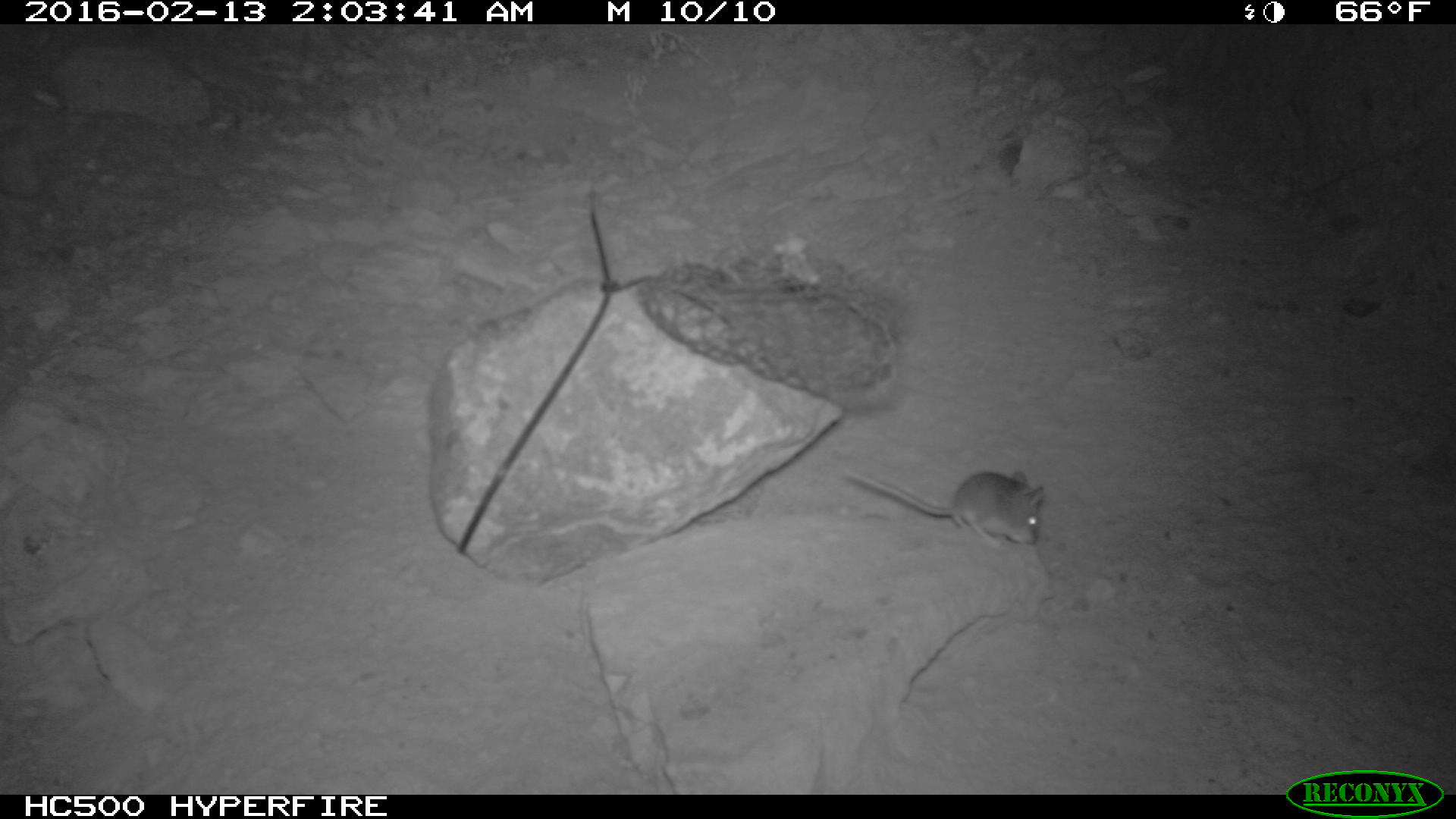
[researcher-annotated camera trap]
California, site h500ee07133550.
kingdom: Animalia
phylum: Chordata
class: Mammalia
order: Rodentia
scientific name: Rodentia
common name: rodent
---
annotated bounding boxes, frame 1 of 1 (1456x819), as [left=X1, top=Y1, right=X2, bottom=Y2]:
rodent: [left=843, top=464, right=1043, bottom=548]